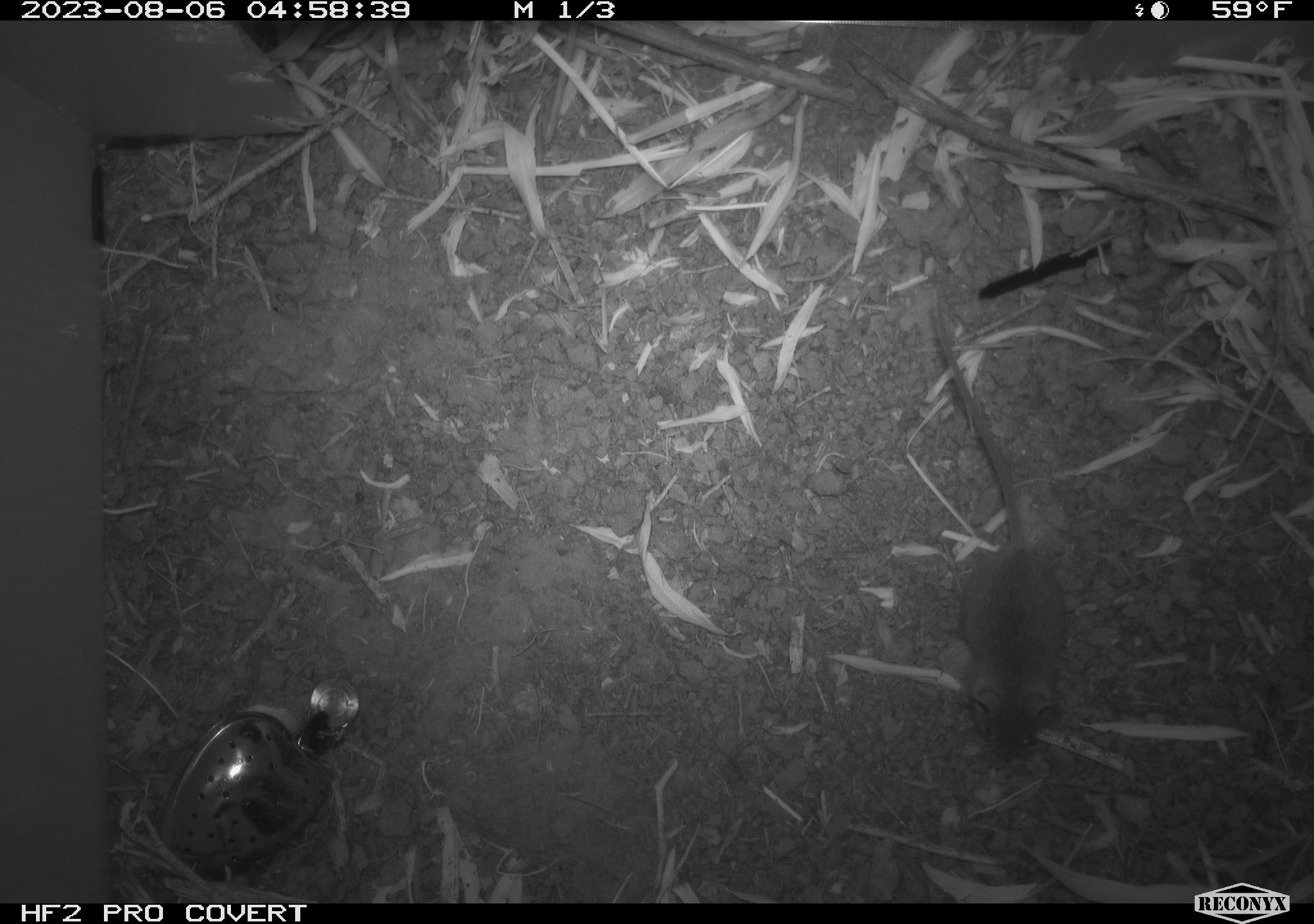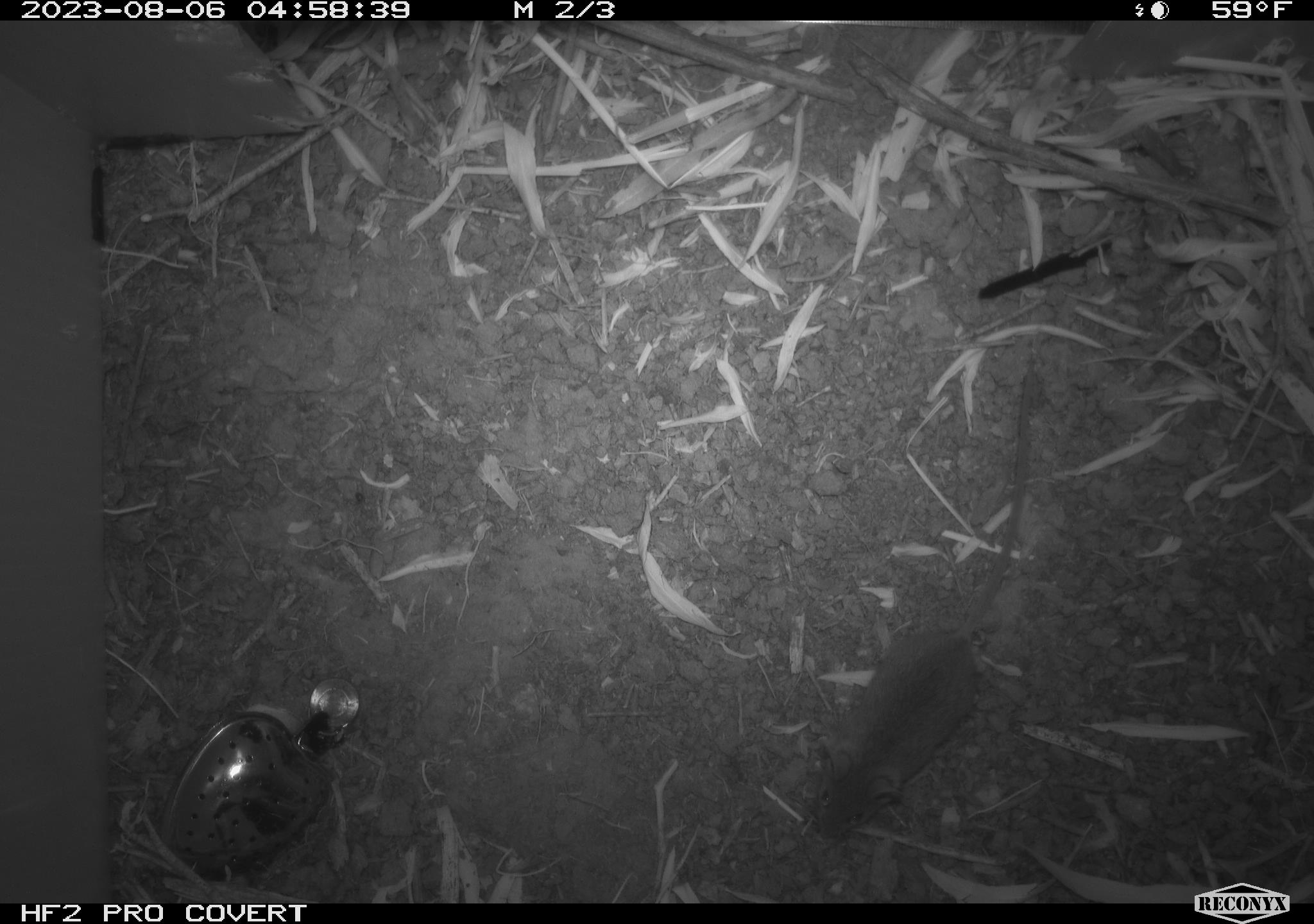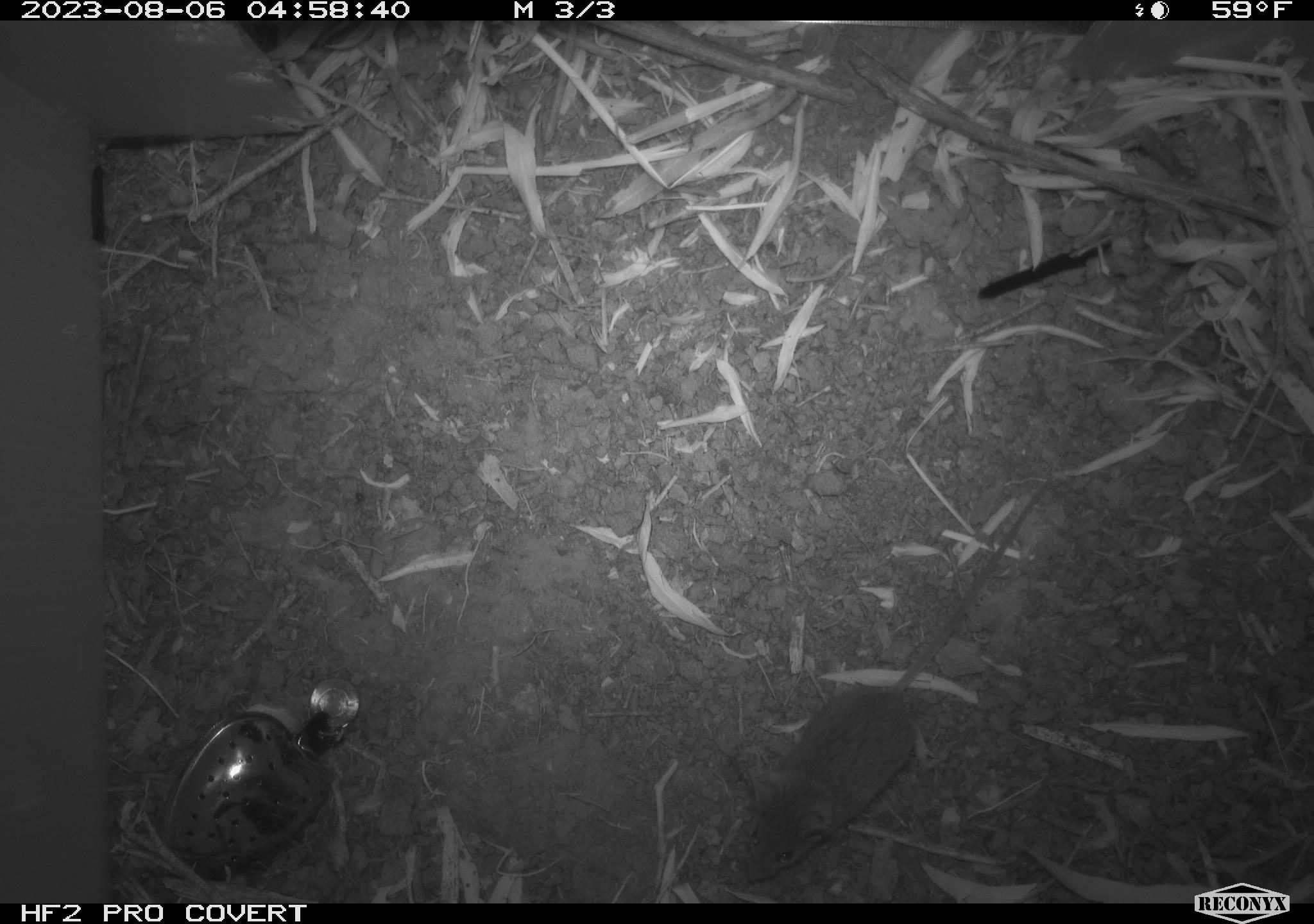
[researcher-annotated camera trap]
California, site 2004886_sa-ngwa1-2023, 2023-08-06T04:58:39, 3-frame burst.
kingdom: Animalia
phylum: Chordata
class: Mammalia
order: Rodentia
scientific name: Rodentia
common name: mouse species